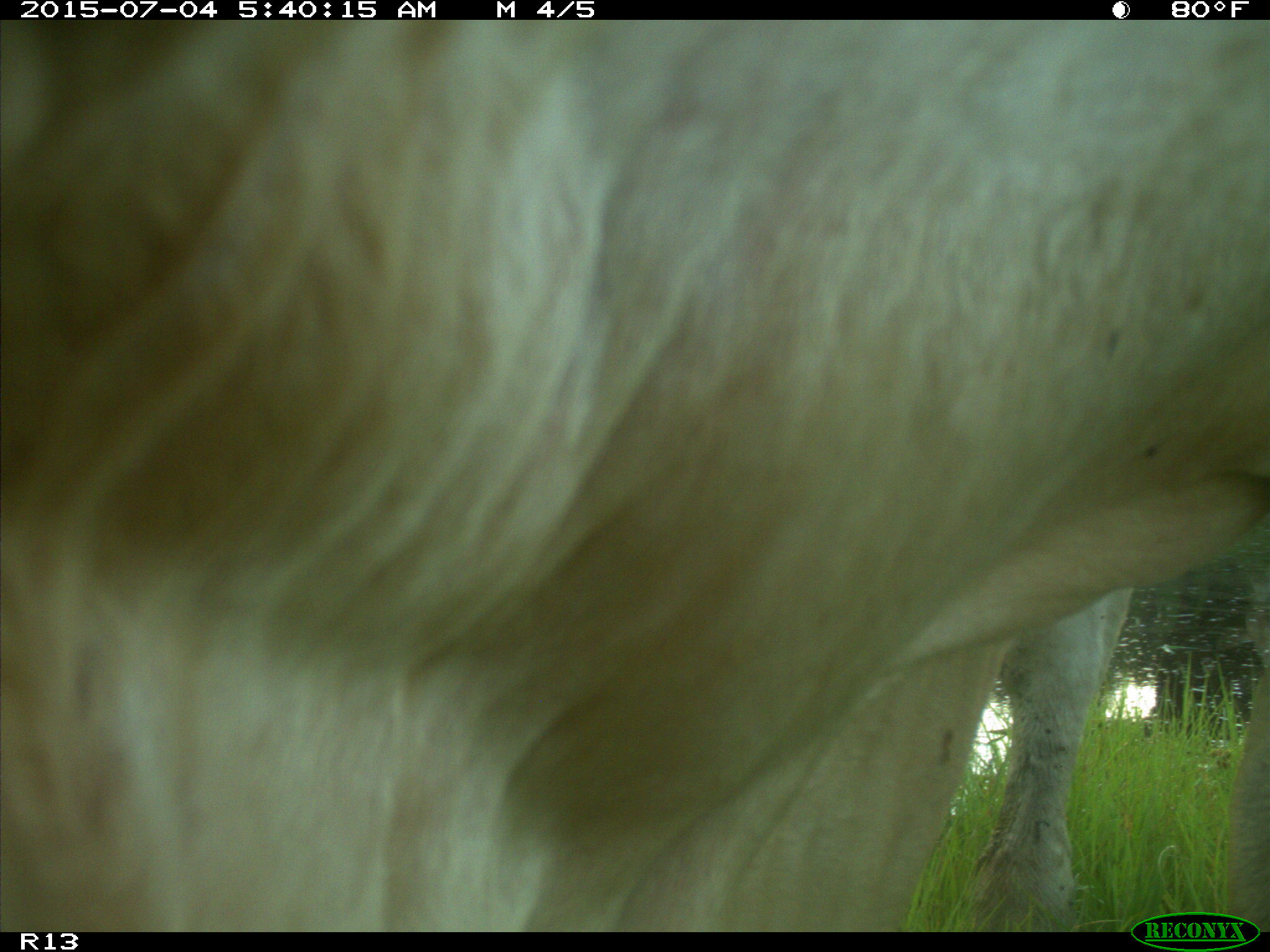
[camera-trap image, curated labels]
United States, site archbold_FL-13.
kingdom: Animalia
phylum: Chordata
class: Mammalia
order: Artiodactyla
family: Bovidae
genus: Bos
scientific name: Bos taurus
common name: domestic cow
Bos taurus (domestic cow).